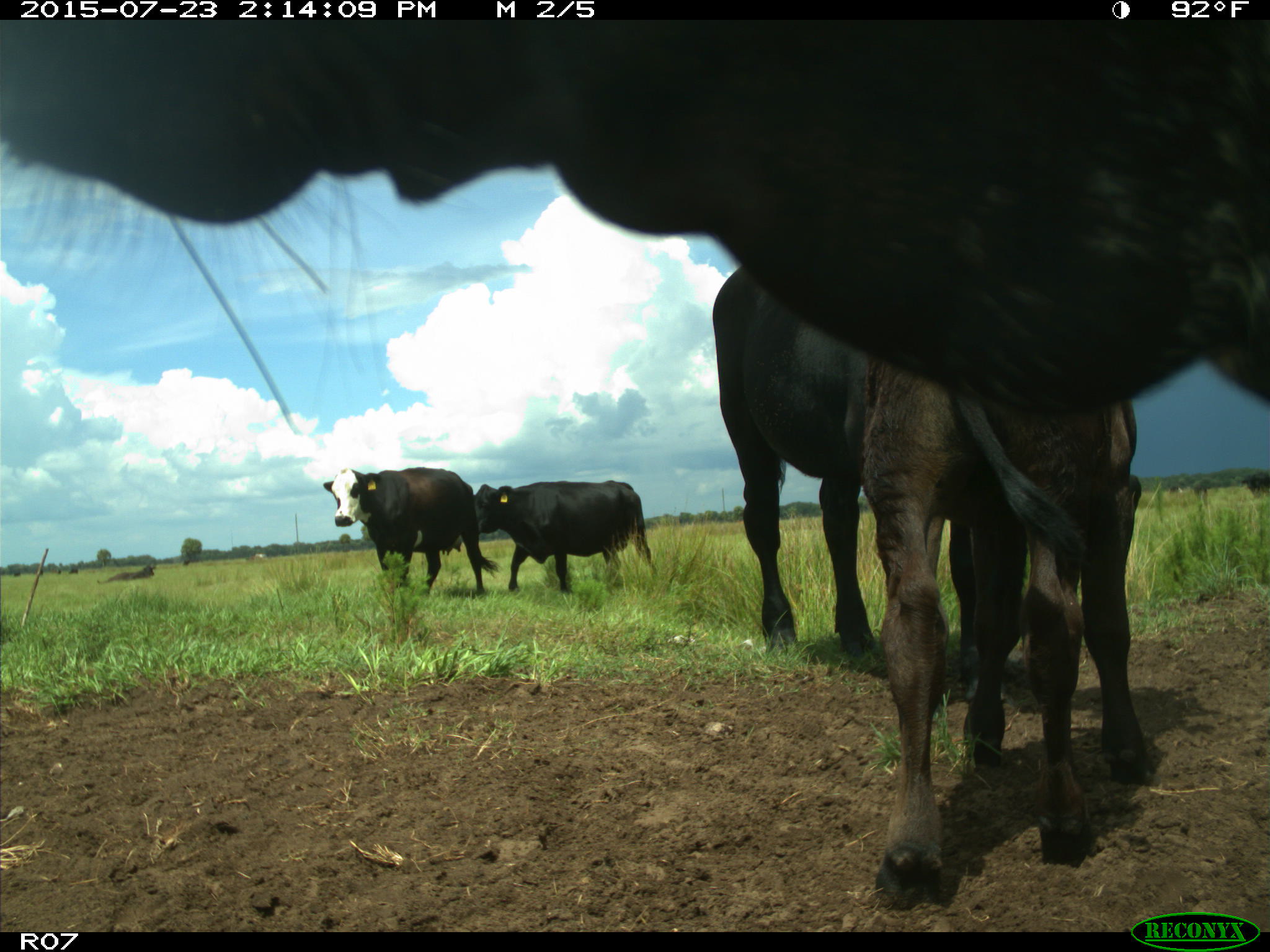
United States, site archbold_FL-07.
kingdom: Animalia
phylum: Chordata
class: Mammalia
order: Artiodactyla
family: Bovidae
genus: Bos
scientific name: Bos taurus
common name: domestic cow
Bos taurus (domestic cow).